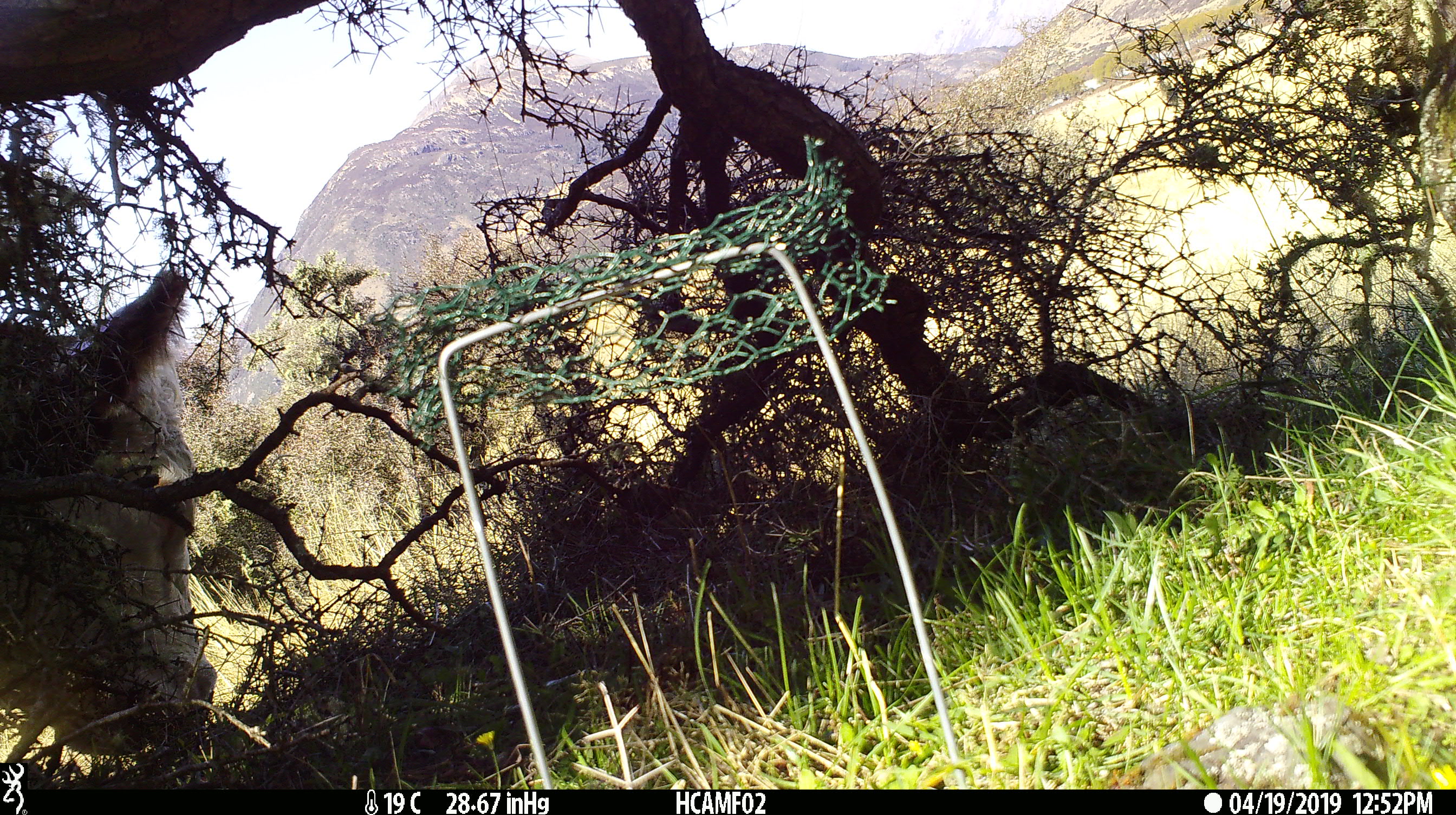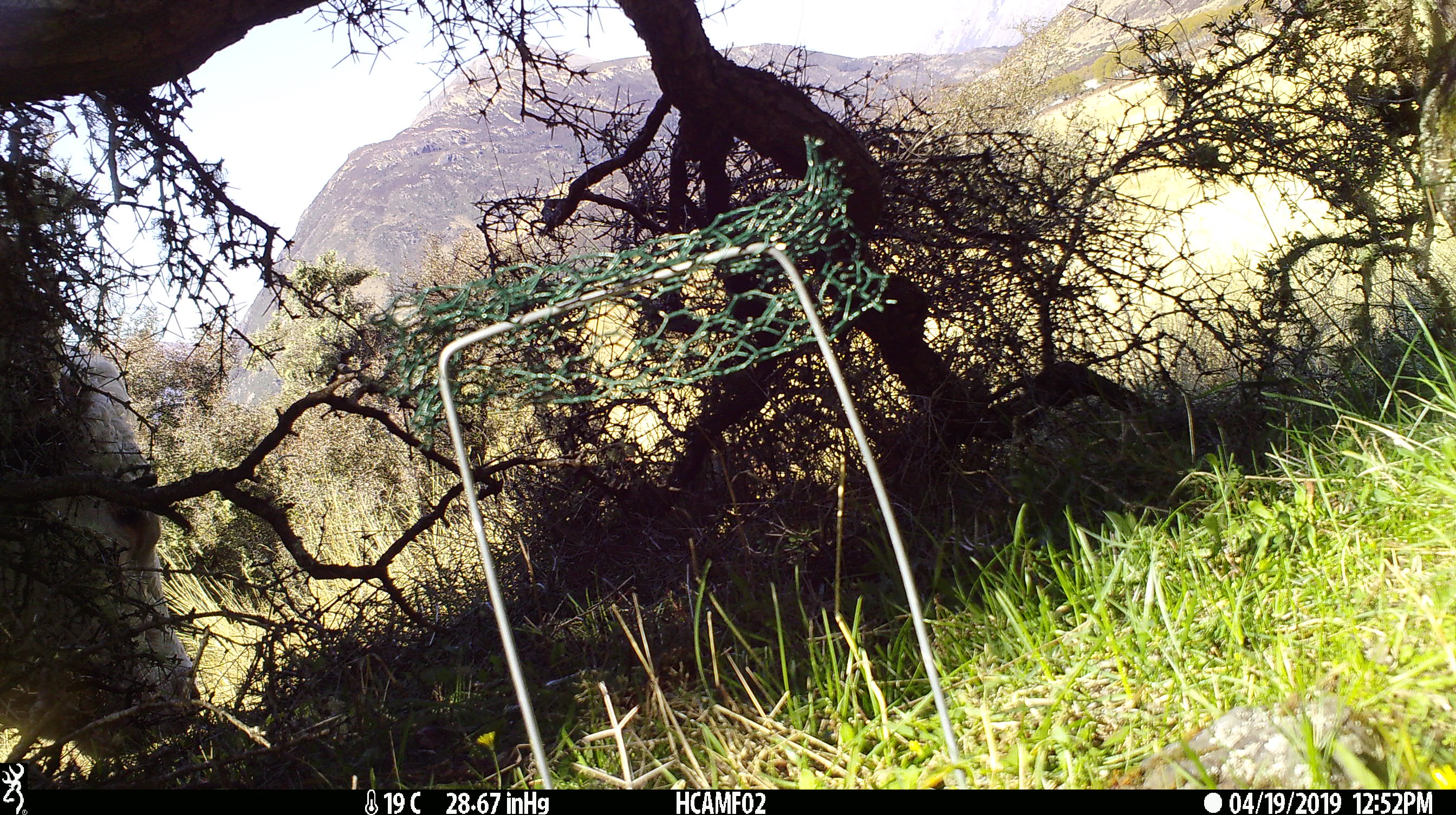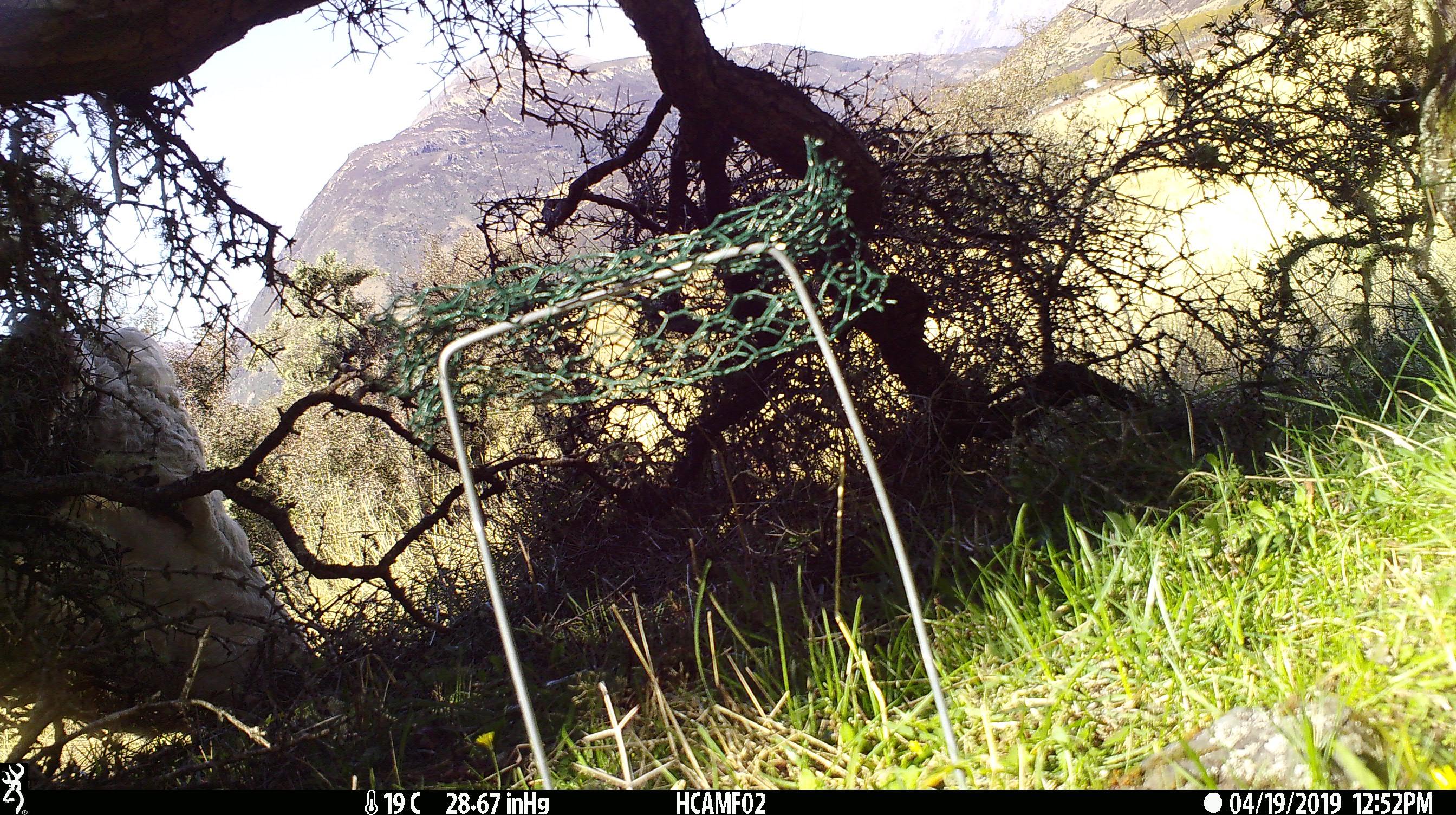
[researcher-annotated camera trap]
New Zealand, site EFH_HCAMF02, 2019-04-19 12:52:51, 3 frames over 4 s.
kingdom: Animalia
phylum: Chordata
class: Mammalia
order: Artiodactyla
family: Bovidae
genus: Bos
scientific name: Bos taurus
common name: domestic cow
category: cow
Cow (domestic cow) (Bos taurus).